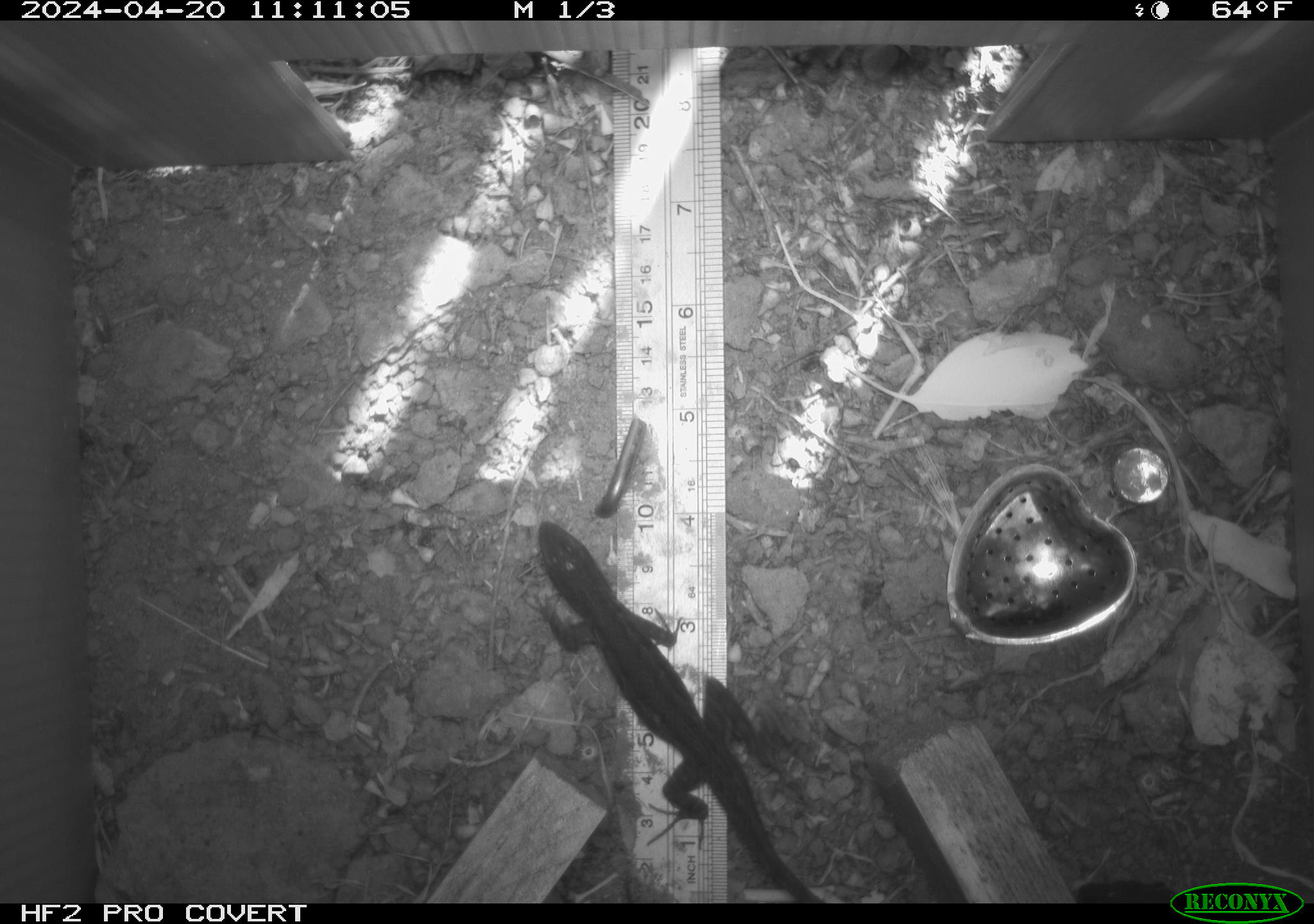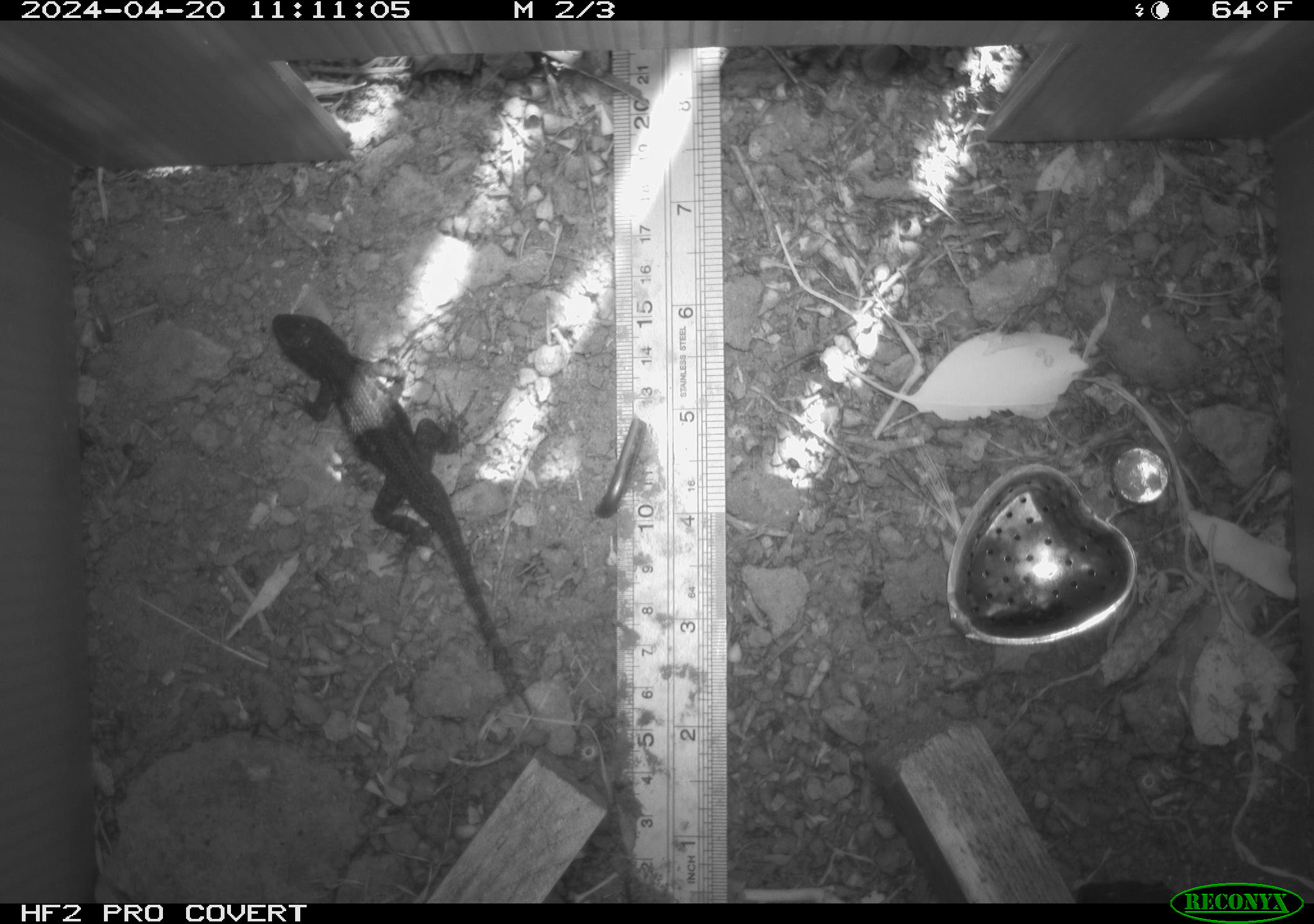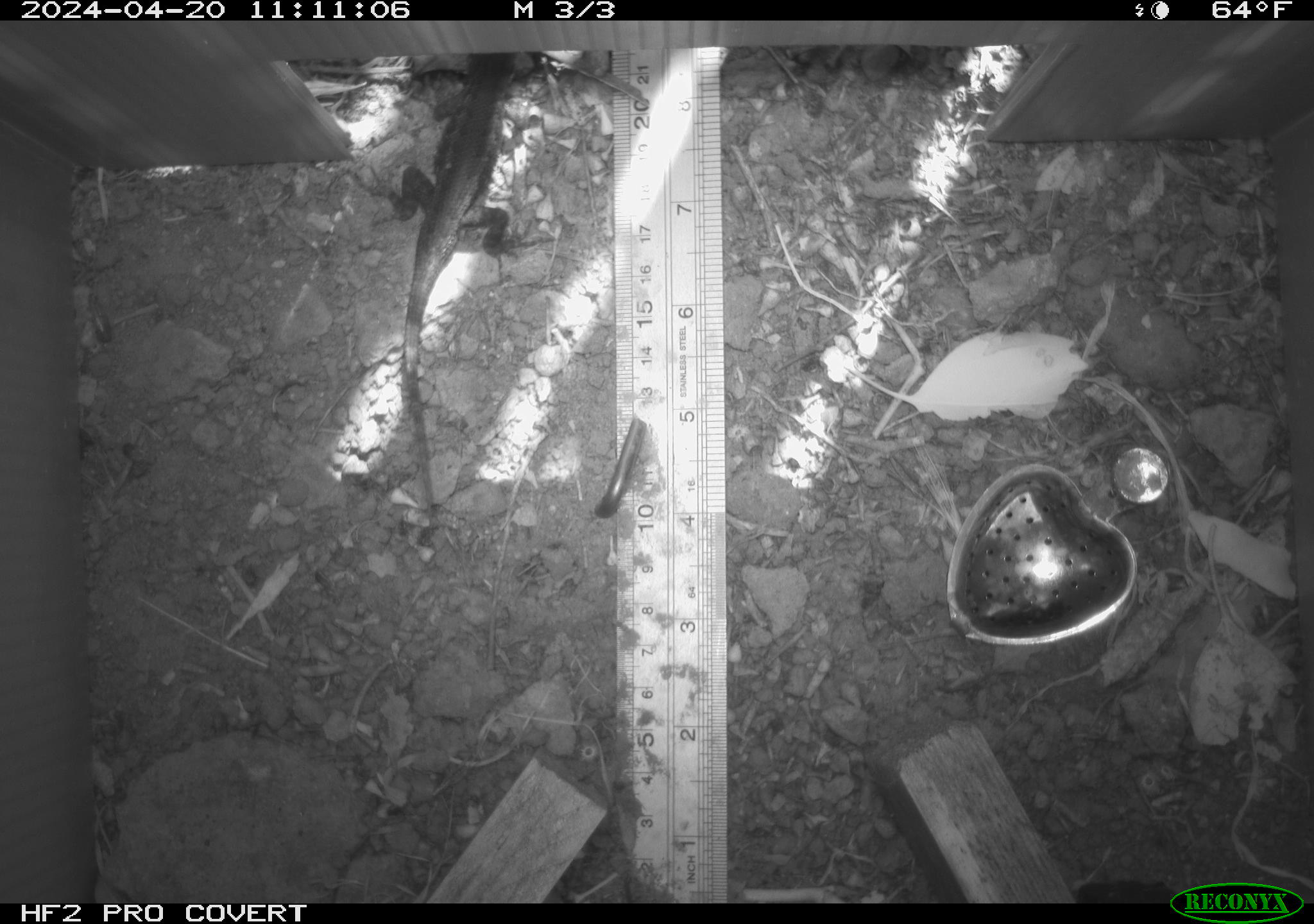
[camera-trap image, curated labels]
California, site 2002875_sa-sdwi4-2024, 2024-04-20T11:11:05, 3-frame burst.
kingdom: Animalia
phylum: Chordata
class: Reptilia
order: Squamata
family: Phrynosomatidae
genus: Sceloporus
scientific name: Sceloporus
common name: spiny lizards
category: sceloporus species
Sceloporus species (spiny lizards) (Sceloporus).